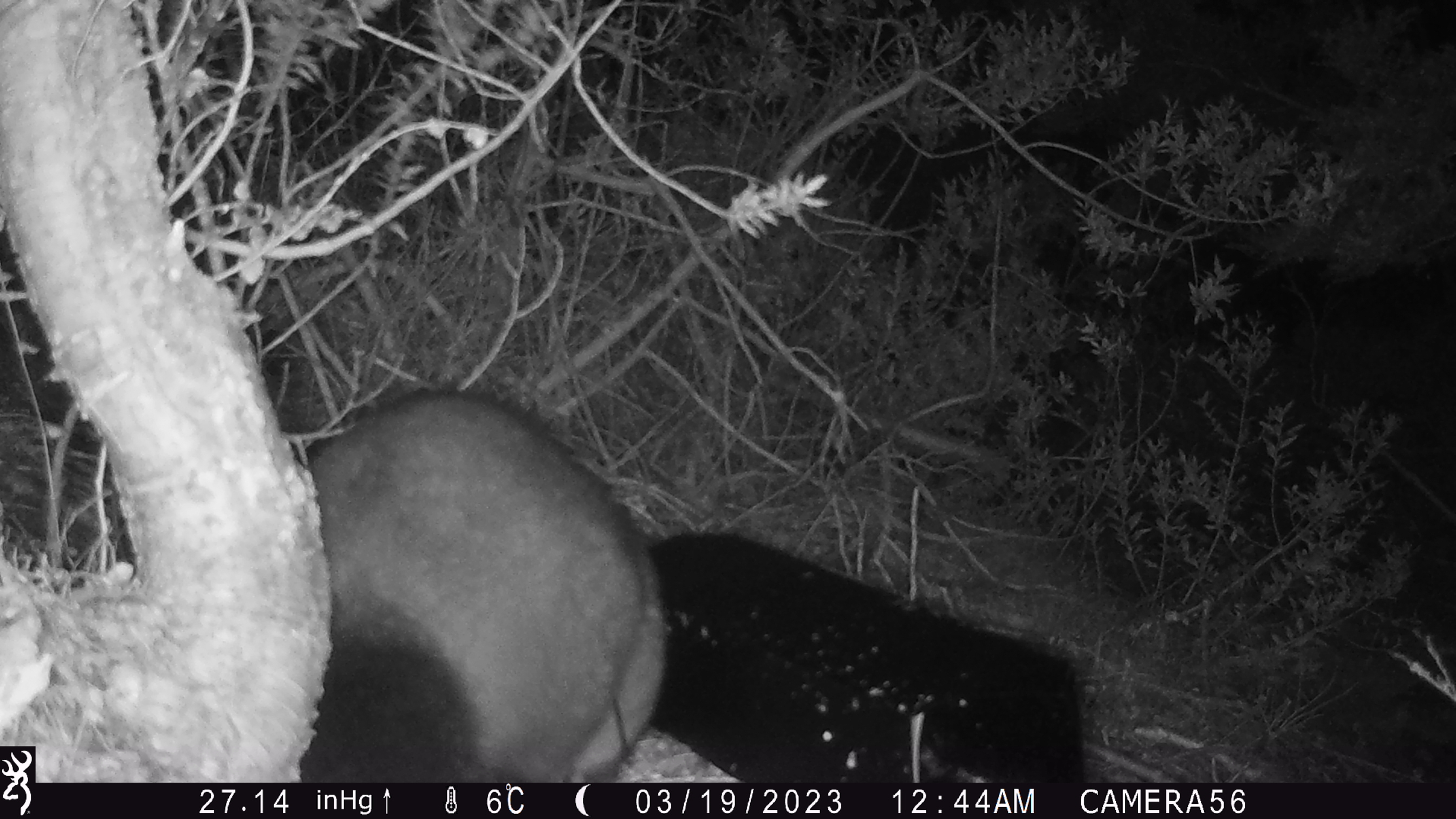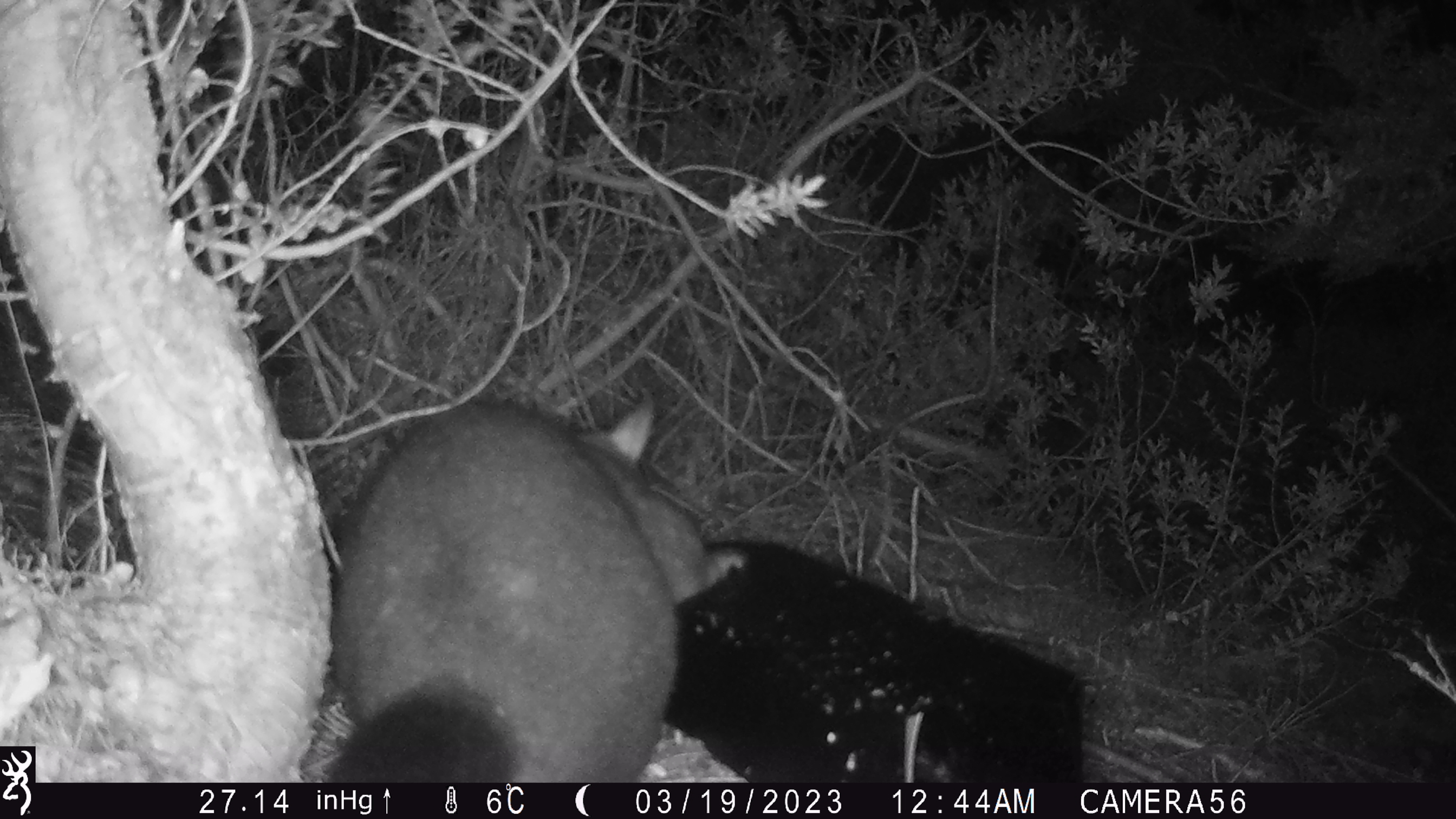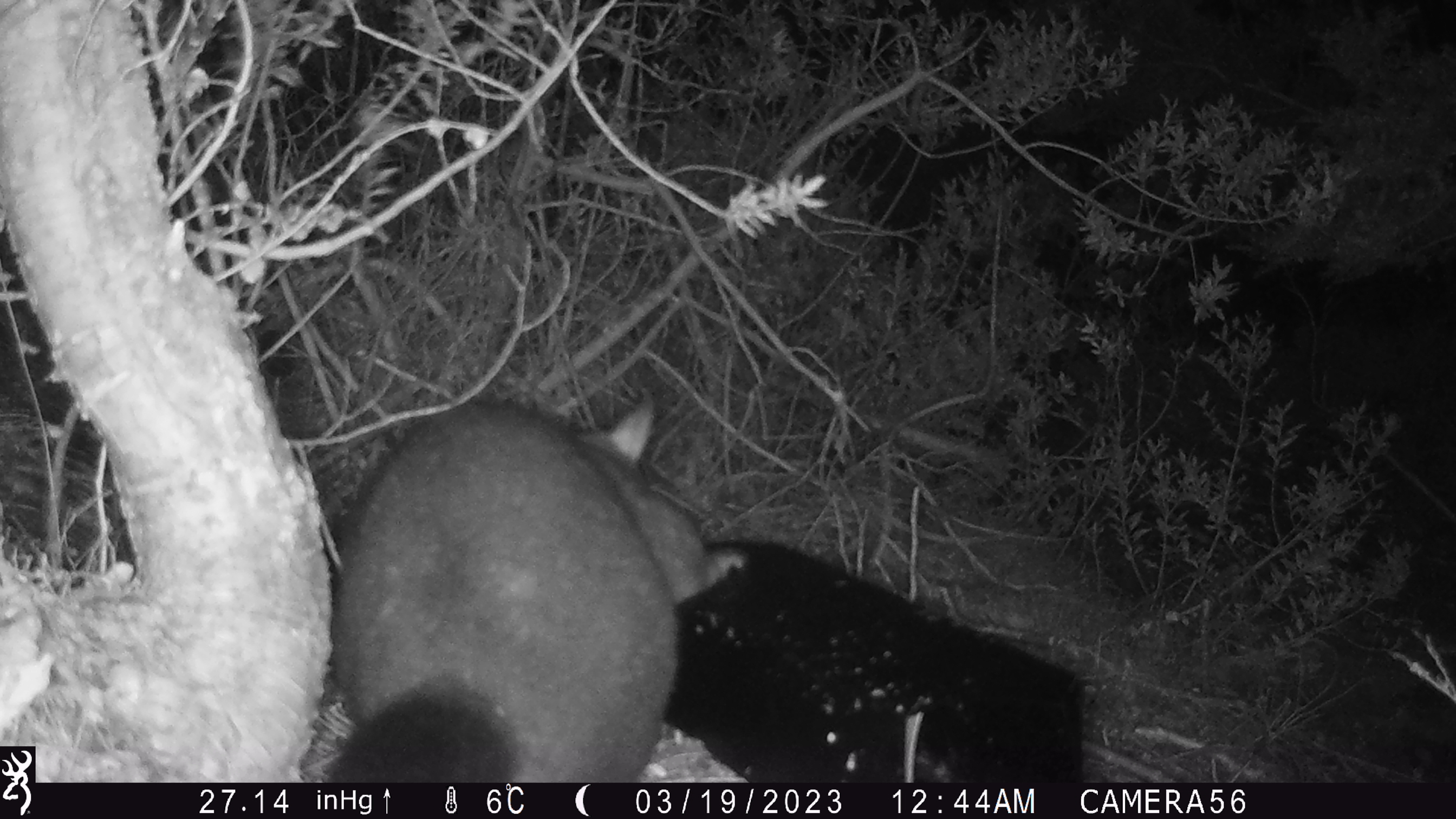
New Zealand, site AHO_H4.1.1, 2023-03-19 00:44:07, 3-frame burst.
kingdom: Animalia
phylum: Chordata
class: Mammalia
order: Carnivora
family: Mustelidae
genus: Mustela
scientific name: Mustela erminea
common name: stoat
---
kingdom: Animalia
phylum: Chordata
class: Mammalia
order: Diprotodontia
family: Phalangeridae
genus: Trichosurus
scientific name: Trichosurus vulpecula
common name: common brushtail possum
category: possum